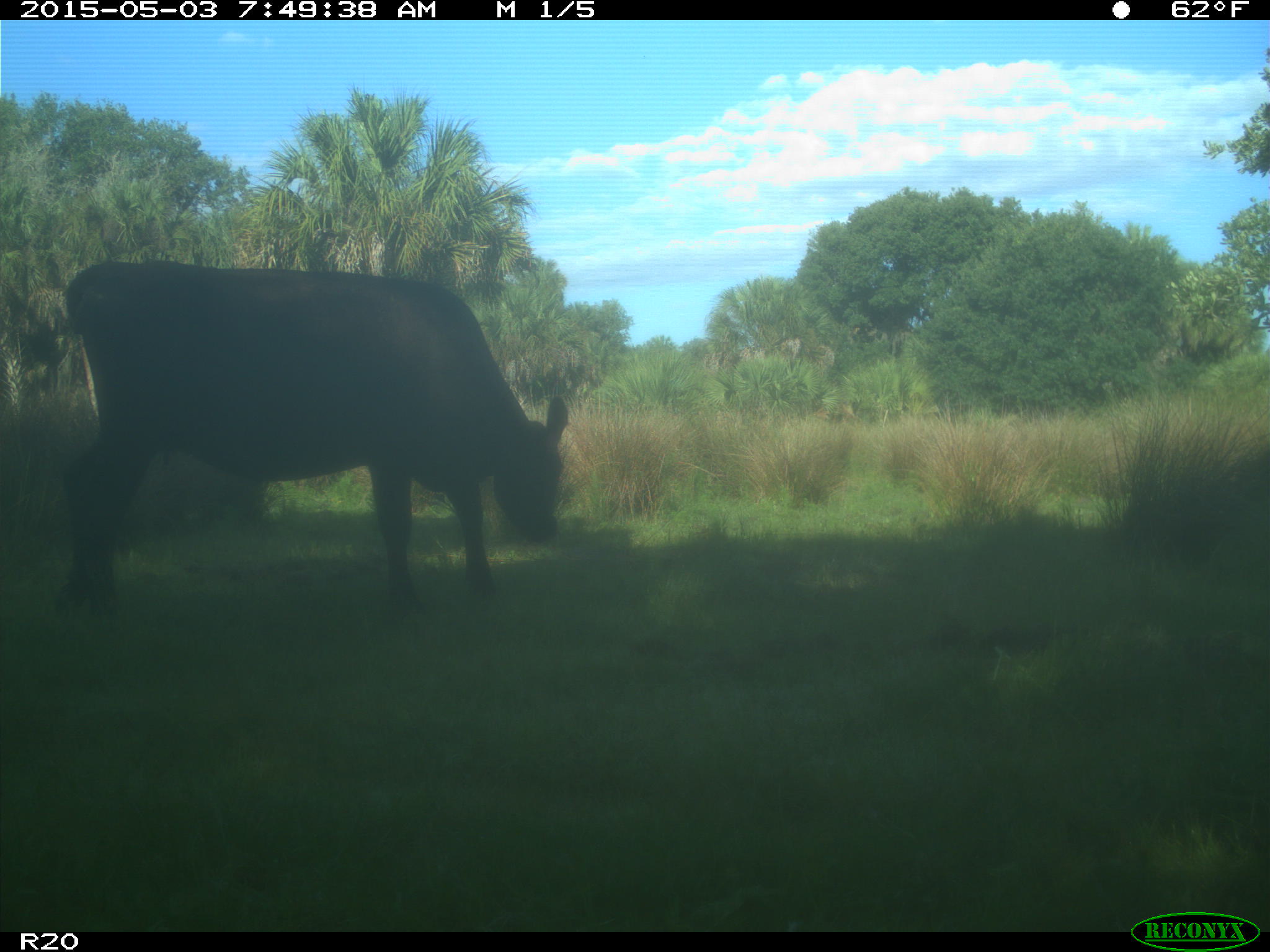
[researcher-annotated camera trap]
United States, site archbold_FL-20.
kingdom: Animalia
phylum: Chordata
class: Mammalia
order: Artiodactyla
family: Bovidae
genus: Bos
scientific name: Bos taurus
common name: domestic cow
Bos taurus (domestic cow).